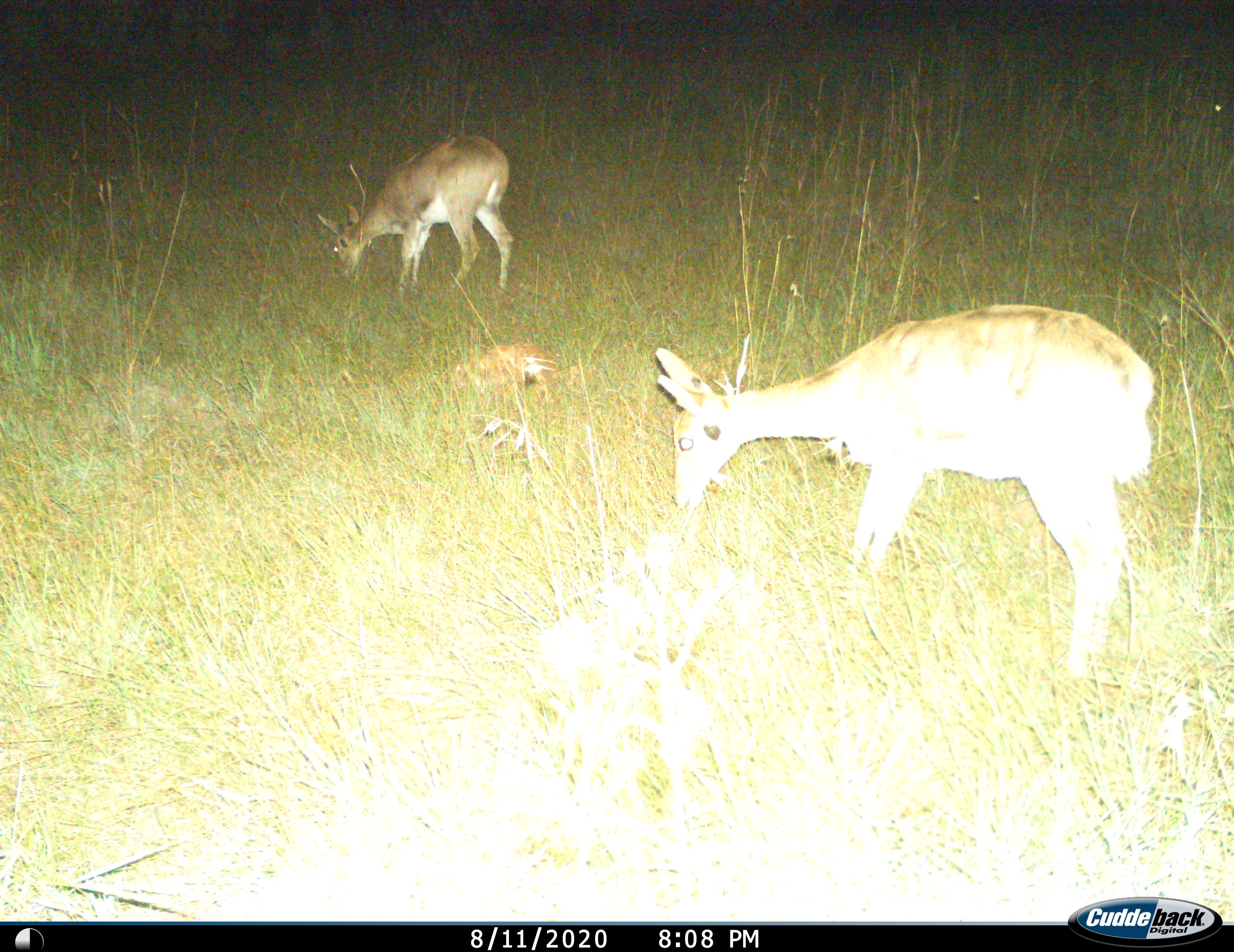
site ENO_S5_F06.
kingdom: Animalia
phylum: Chordata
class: Mammalia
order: Artiodactyla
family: Bovidae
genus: Redunca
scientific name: Redunca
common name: reedbuck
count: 2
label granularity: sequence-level